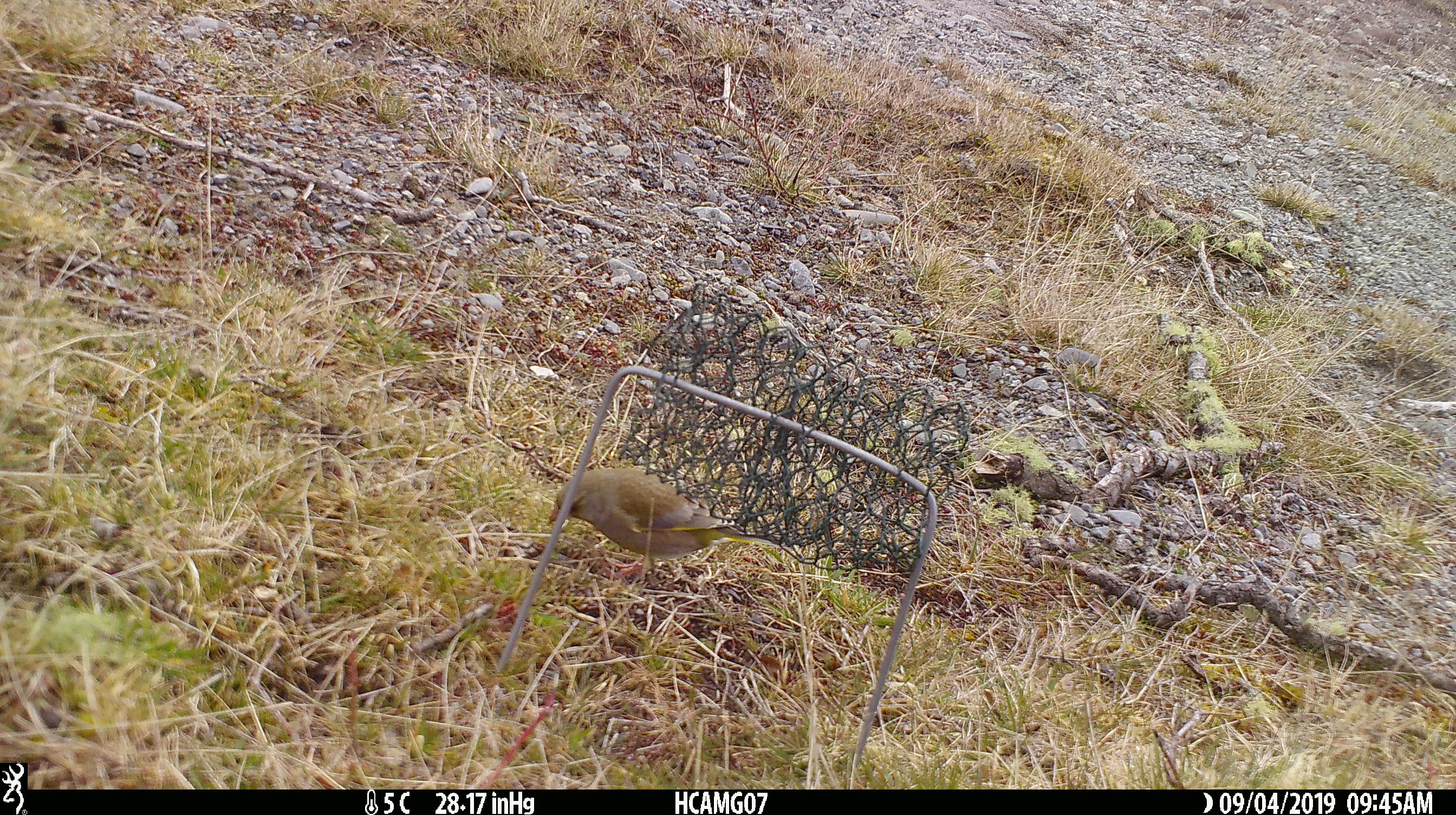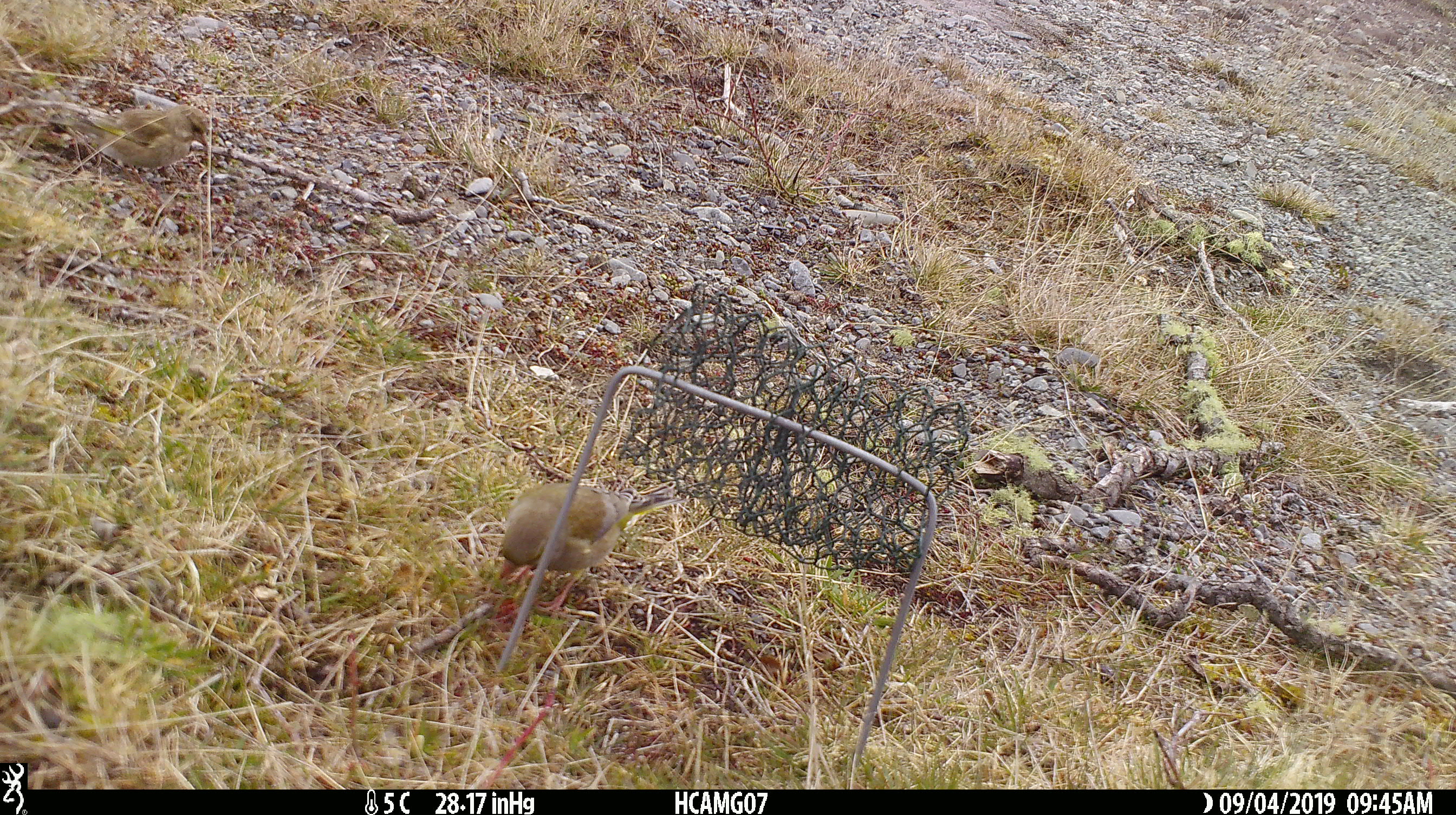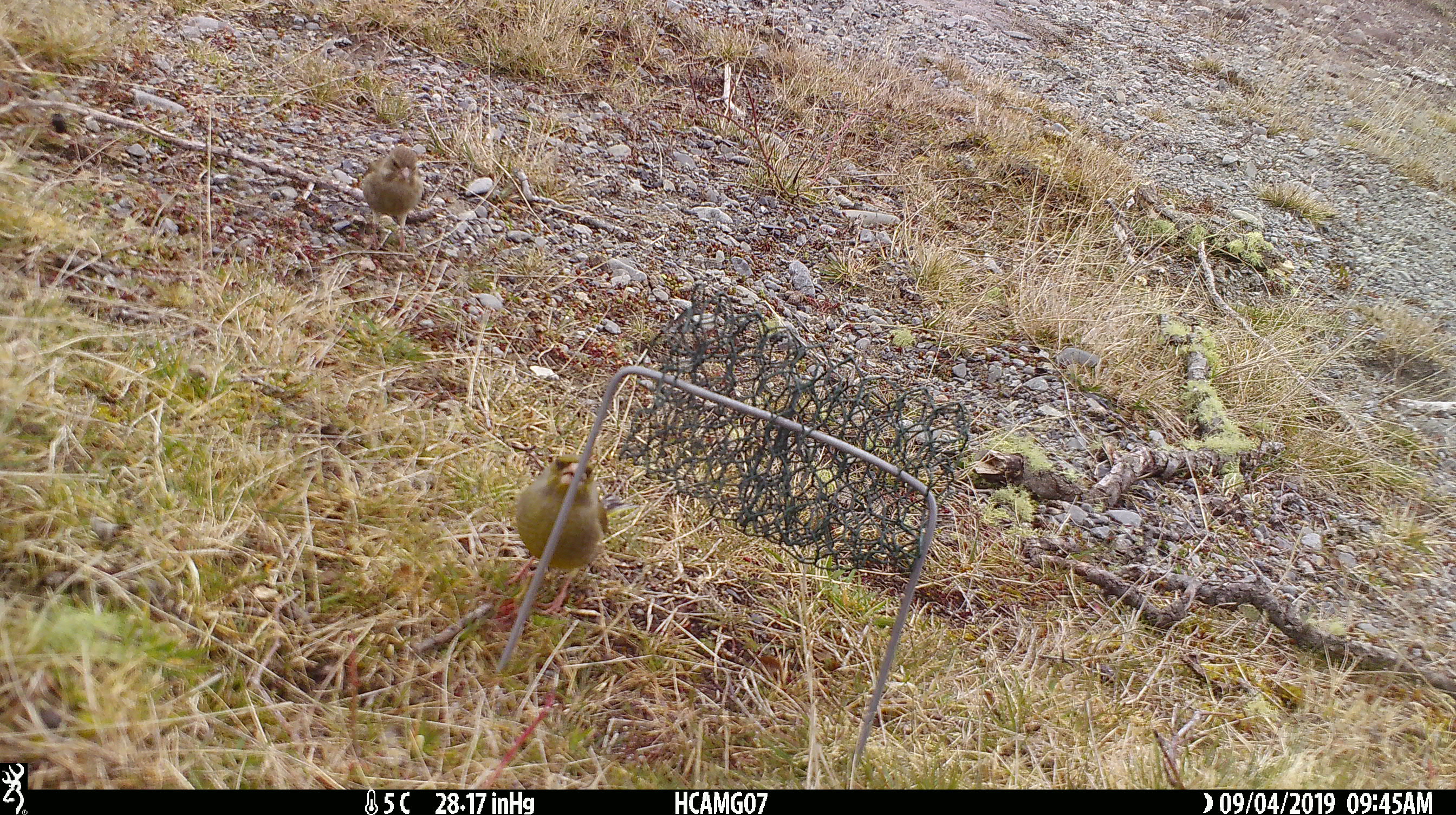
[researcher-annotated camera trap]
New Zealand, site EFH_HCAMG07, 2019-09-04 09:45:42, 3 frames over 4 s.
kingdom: Animalia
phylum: Chordata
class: Aves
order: Passeriformes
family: Fringillidae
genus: Chloris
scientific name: Chloris chloris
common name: greenfinch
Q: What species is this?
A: Greenfinch (Chloris chloris).